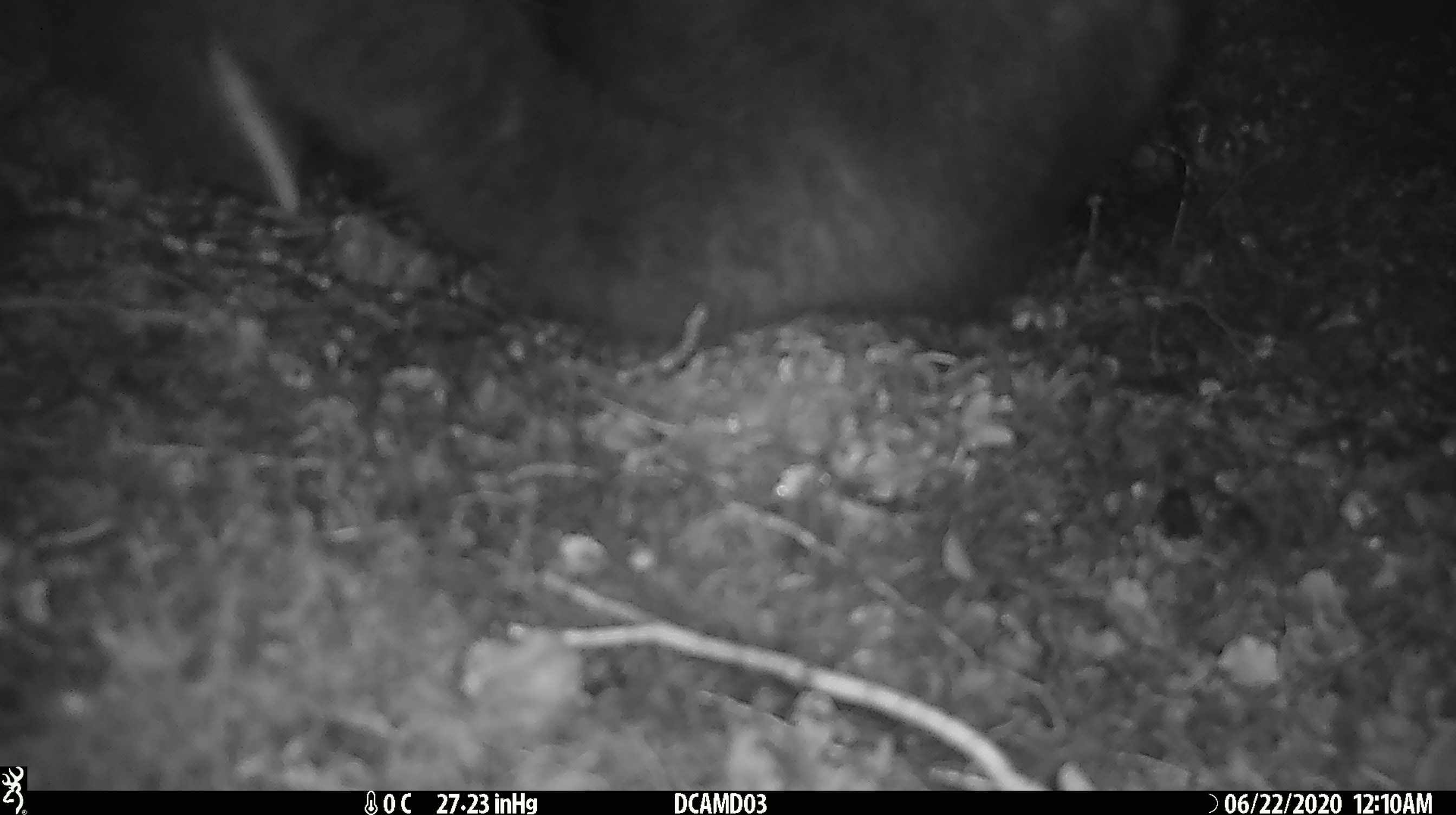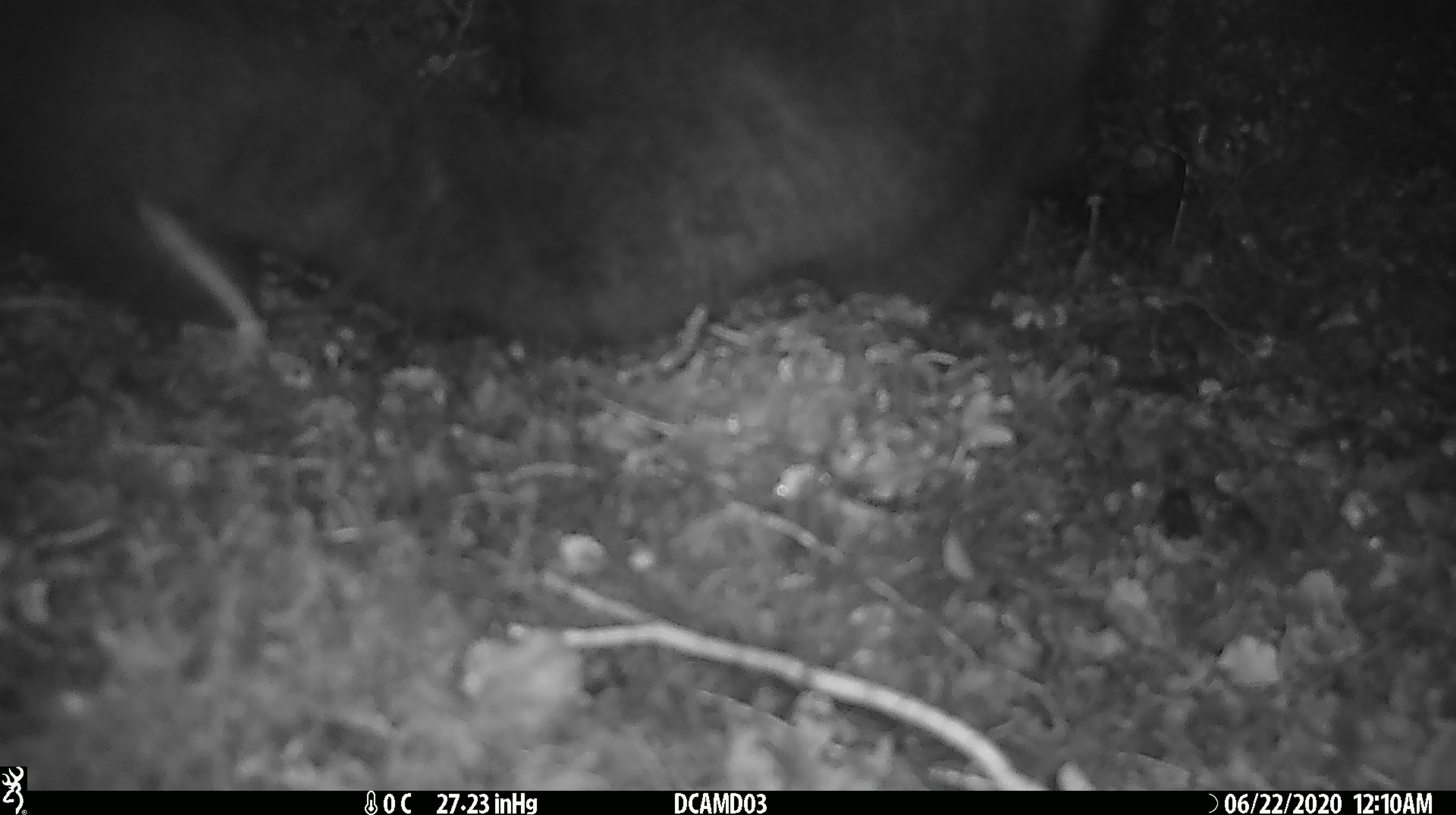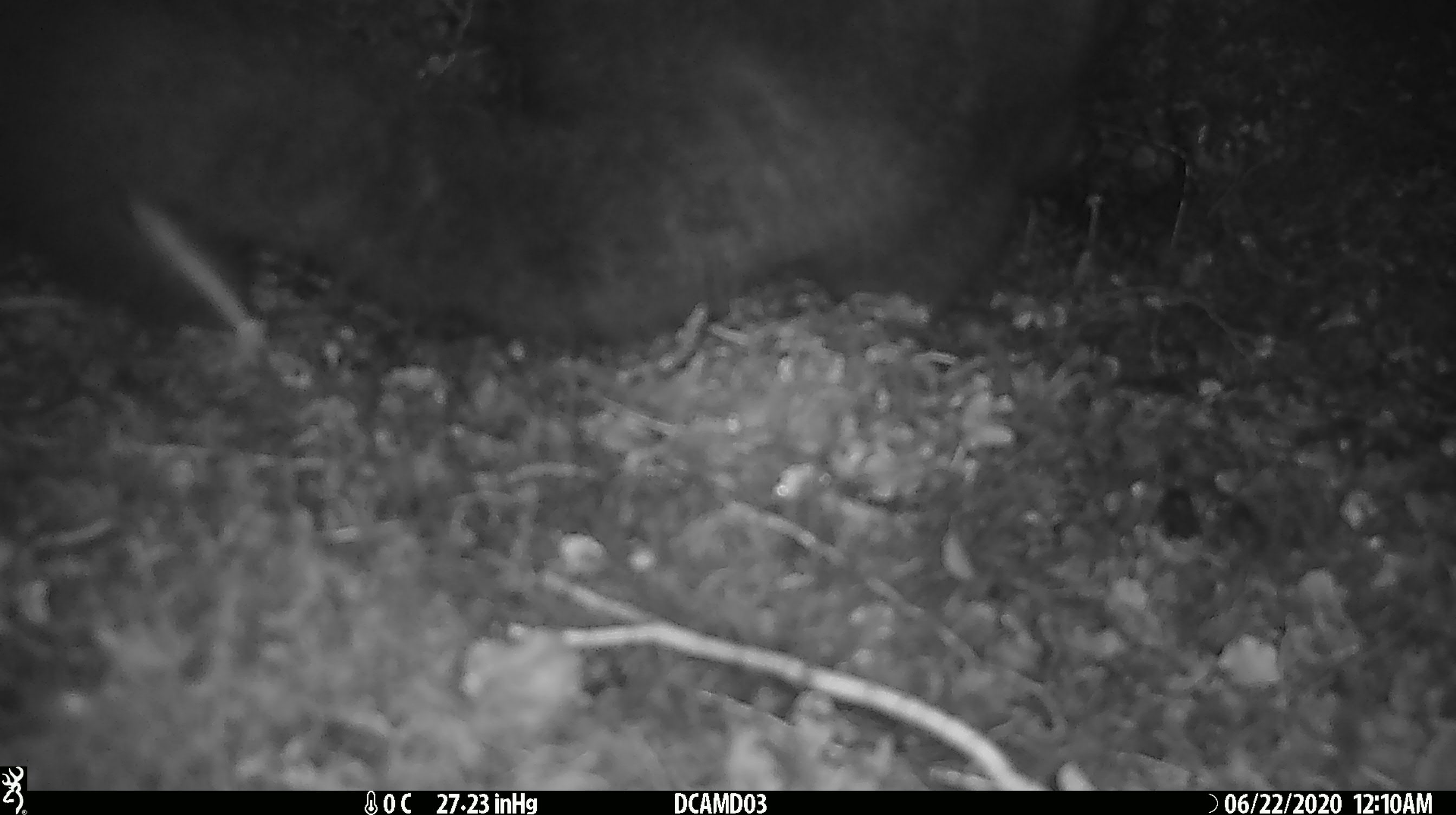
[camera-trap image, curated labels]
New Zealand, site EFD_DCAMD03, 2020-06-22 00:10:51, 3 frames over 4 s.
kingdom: Animalia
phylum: Chordata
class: Mammalia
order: Diprotodontia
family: Phalangeridae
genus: Trichosurus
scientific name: Trichosurus vulpecula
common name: common brushtail possum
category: possum